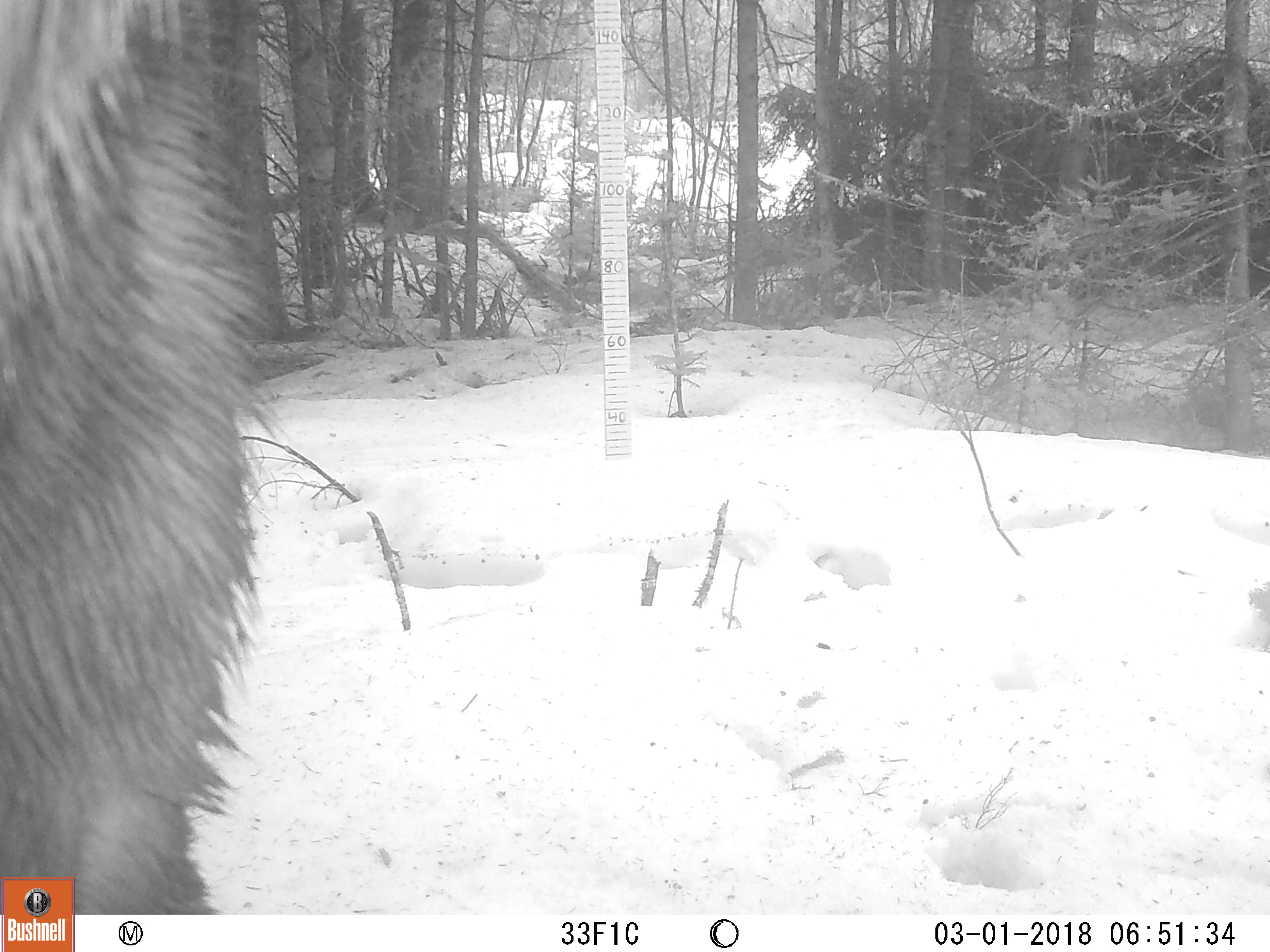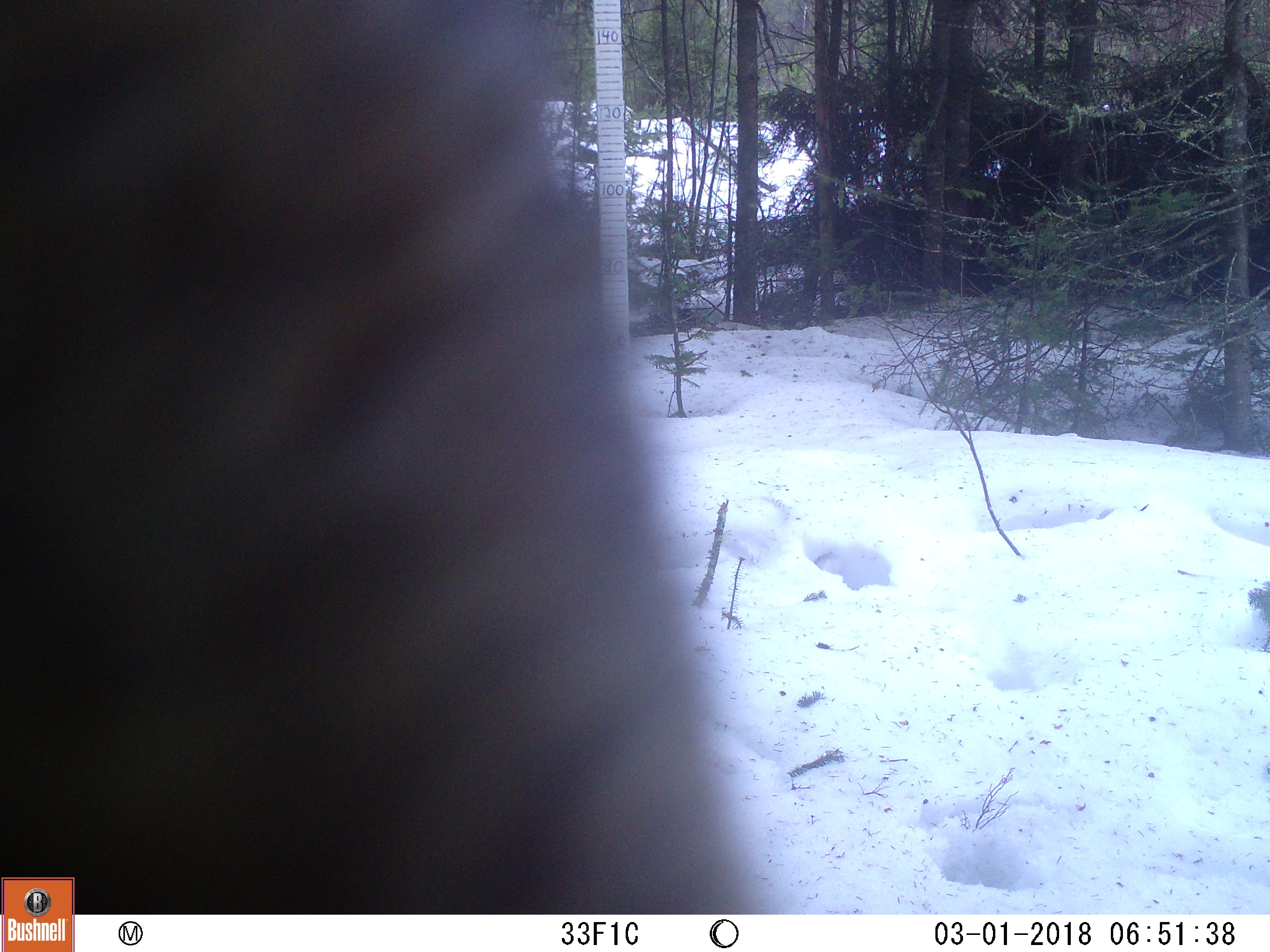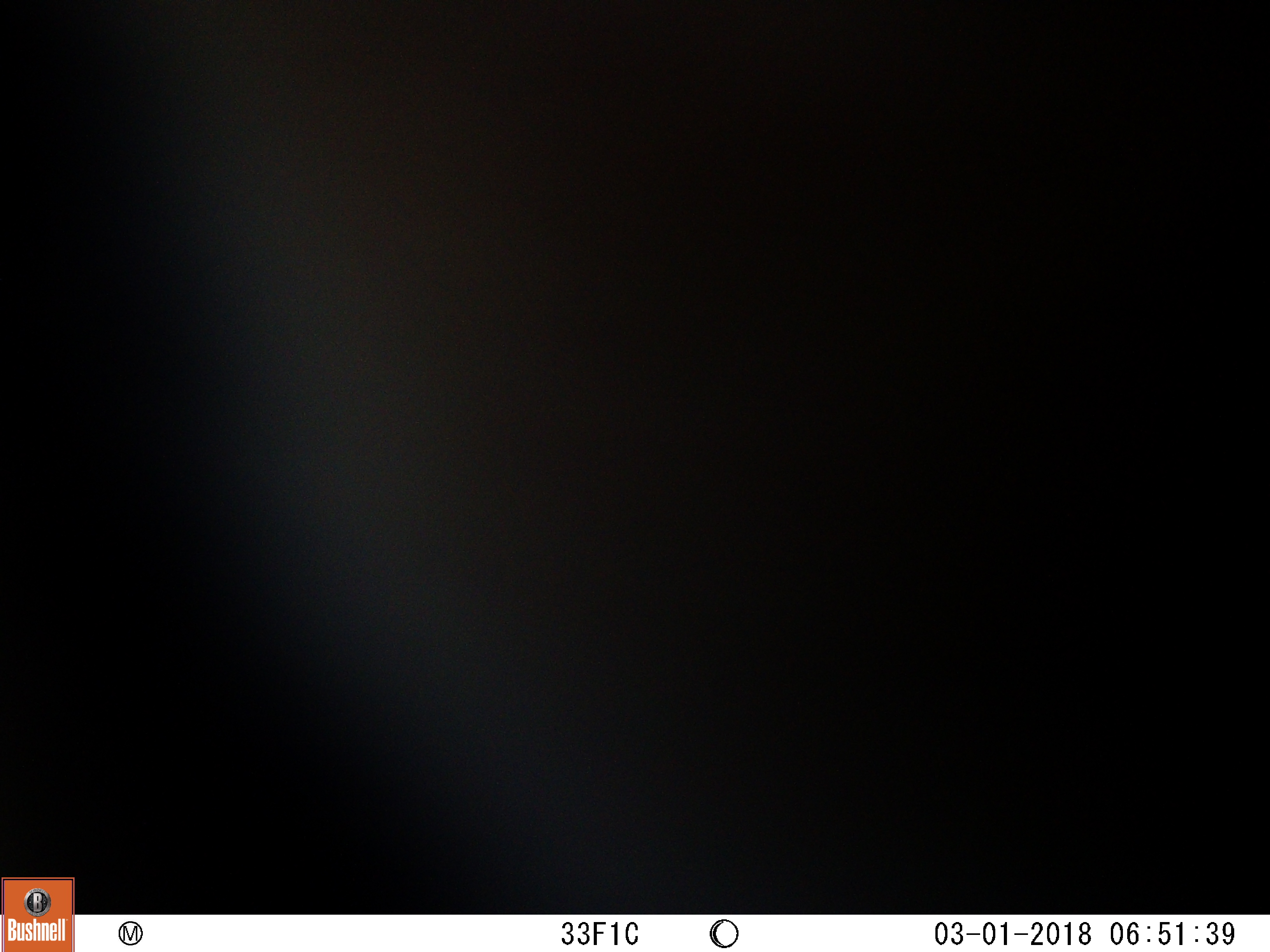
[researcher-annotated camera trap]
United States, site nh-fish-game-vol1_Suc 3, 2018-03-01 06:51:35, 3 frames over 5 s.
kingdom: Animalia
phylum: Chordata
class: Mammalia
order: Artiodactyla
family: Cervidae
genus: Alces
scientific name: Alces alces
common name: moose